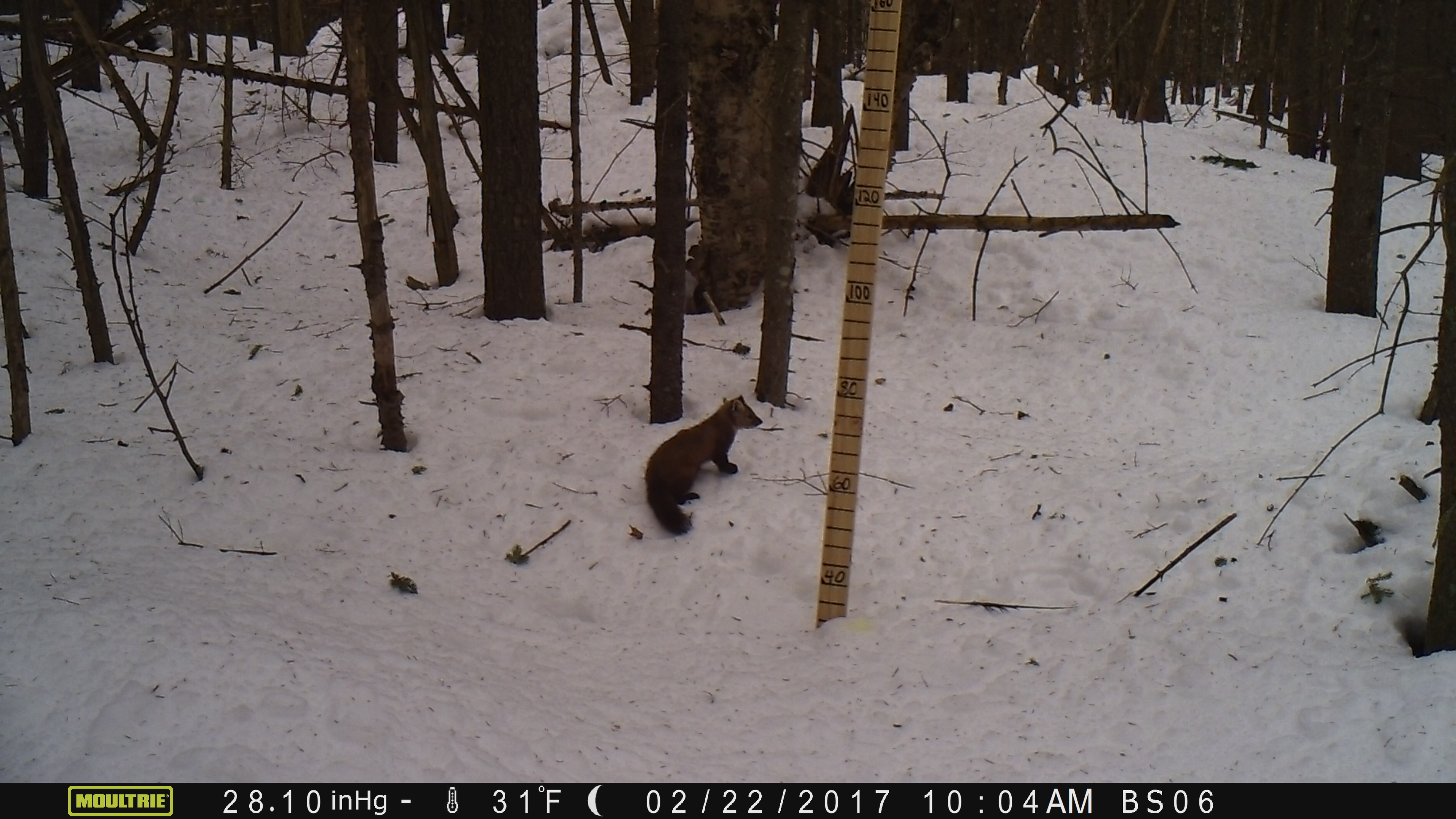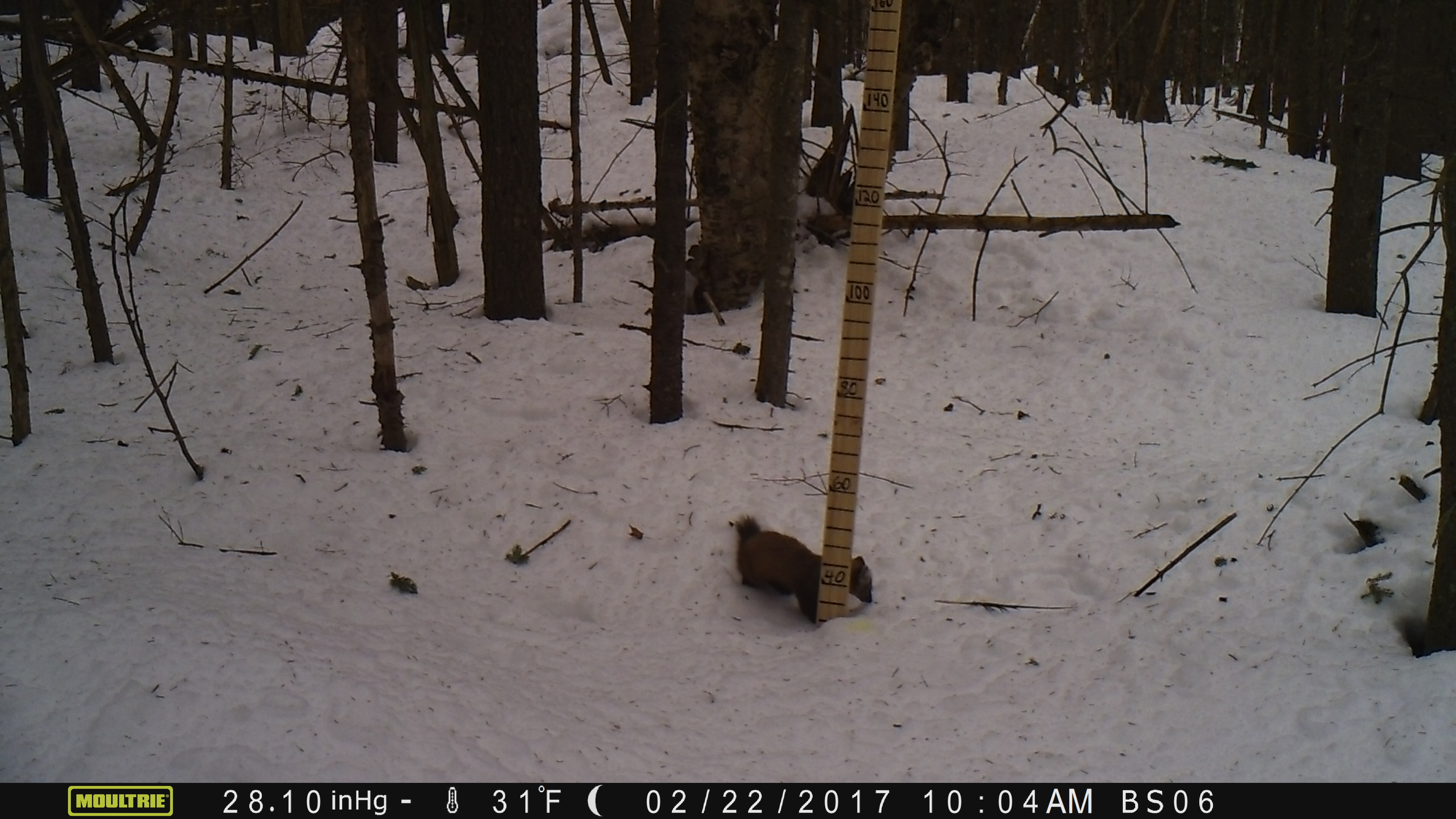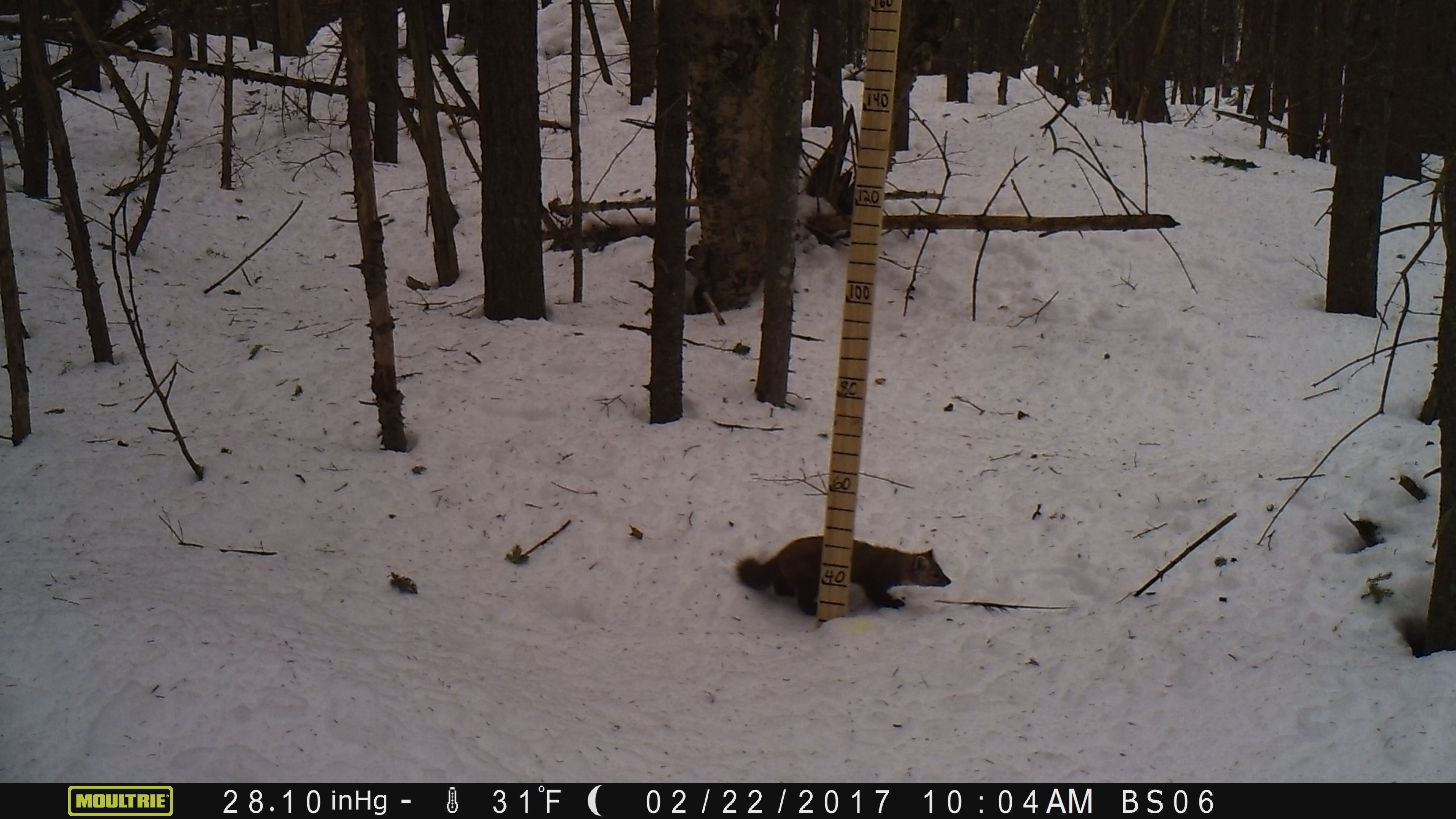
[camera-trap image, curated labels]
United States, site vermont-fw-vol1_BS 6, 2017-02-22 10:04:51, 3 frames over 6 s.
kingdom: Animalia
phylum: Chordata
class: Mammalia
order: Carnivora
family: Mustelidae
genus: Martes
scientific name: Martes americana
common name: american marten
American marten (Martes americana).